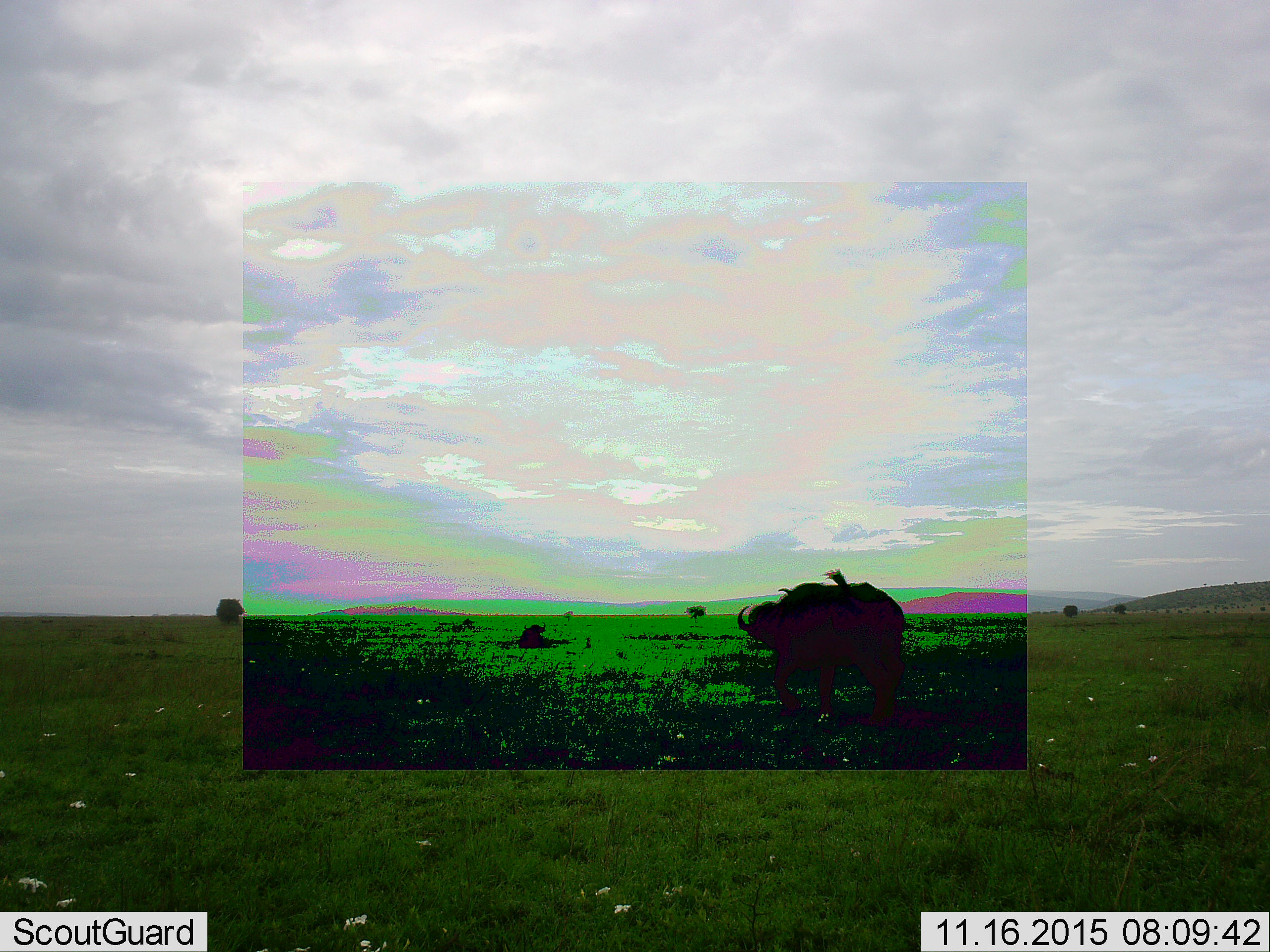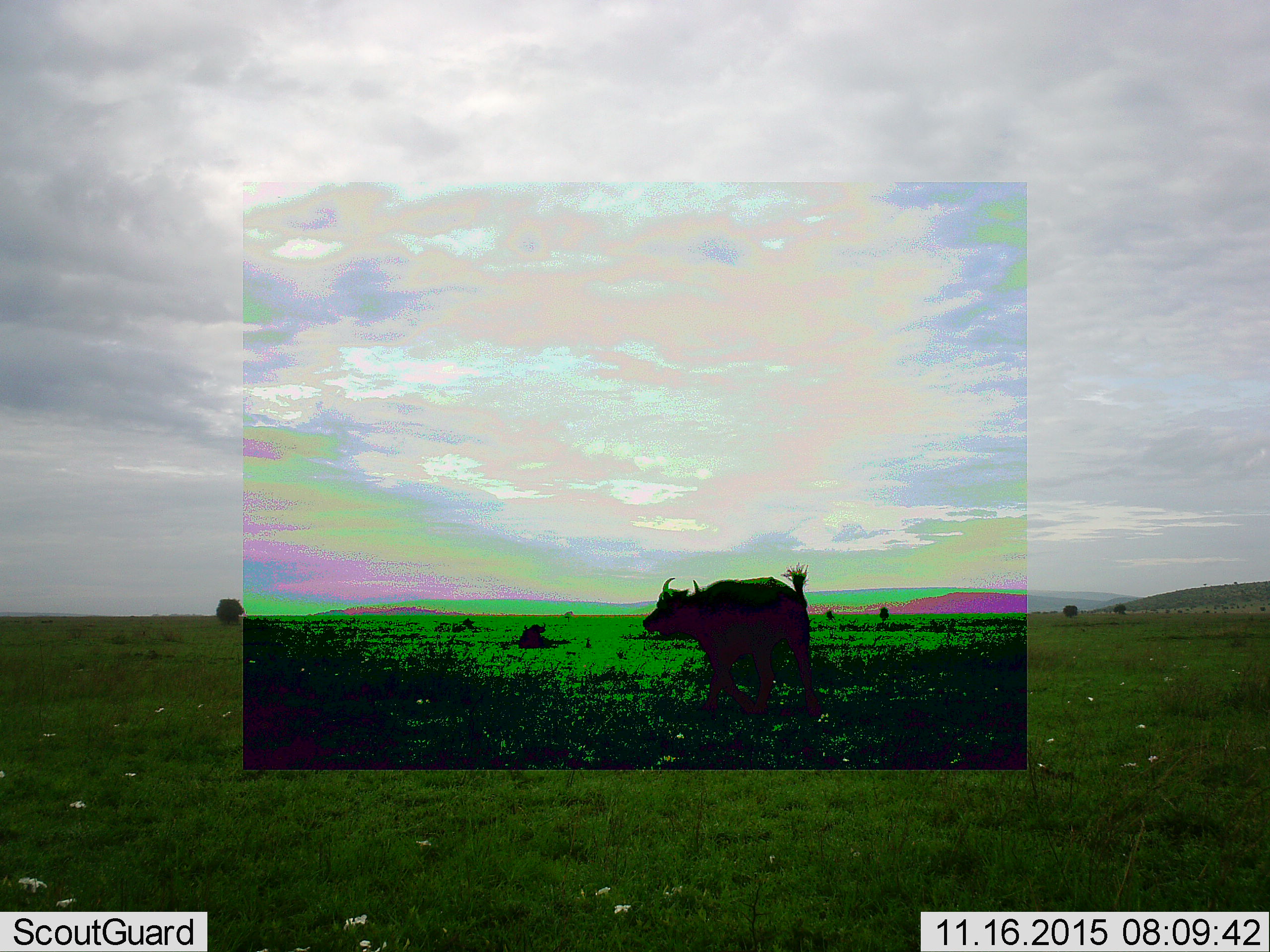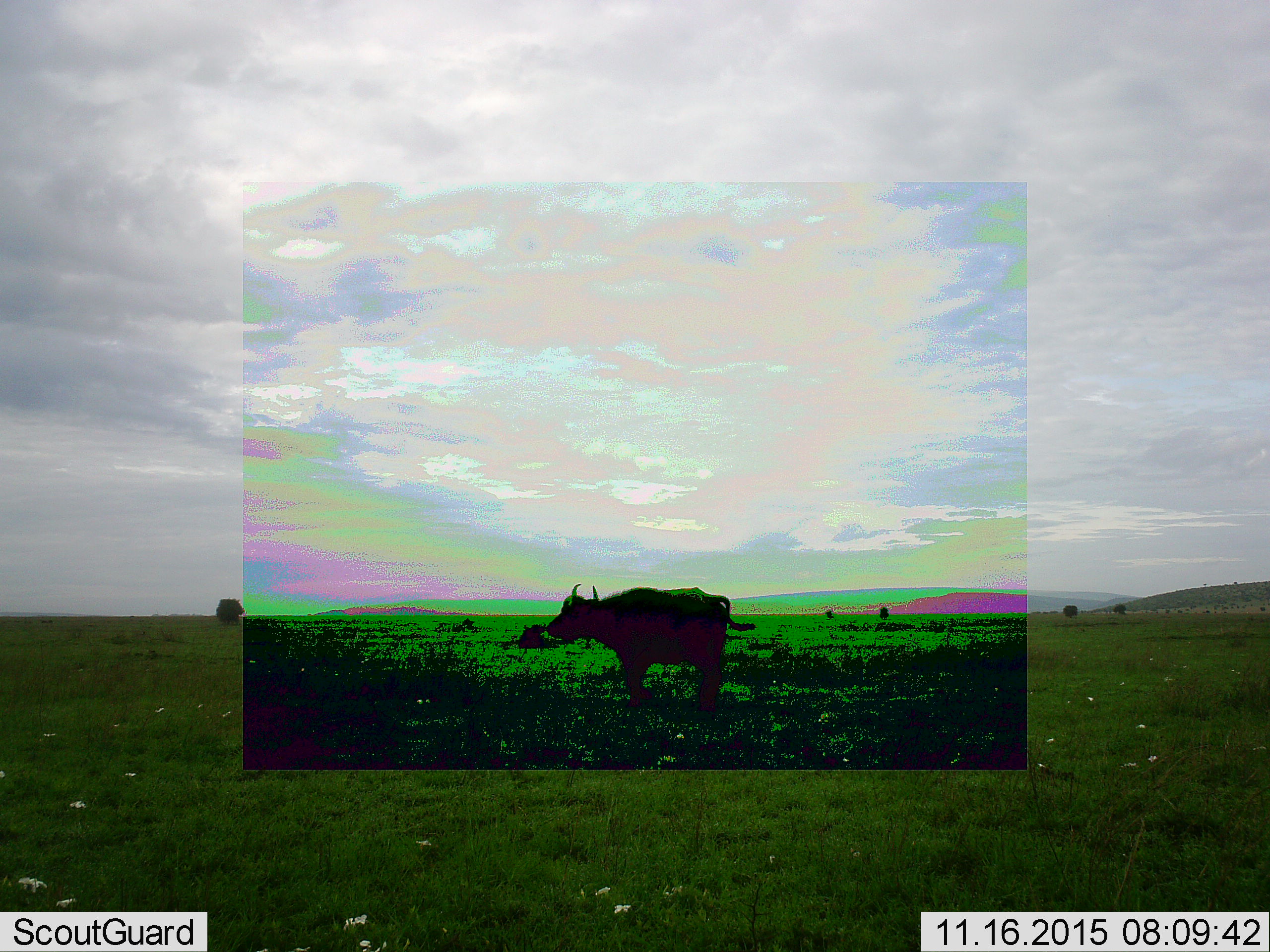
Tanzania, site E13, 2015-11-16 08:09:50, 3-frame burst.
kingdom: Animalia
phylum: Chordata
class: Mammalia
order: Artiodactyla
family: Bovidae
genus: Syncerus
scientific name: Syncerus caffer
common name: cape buffalo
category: buffalo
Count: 2.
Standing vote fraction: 38%.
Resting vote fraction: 69%.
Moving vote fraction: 62%.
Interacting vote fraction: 0%.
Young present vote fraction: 0%.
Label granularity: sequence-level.